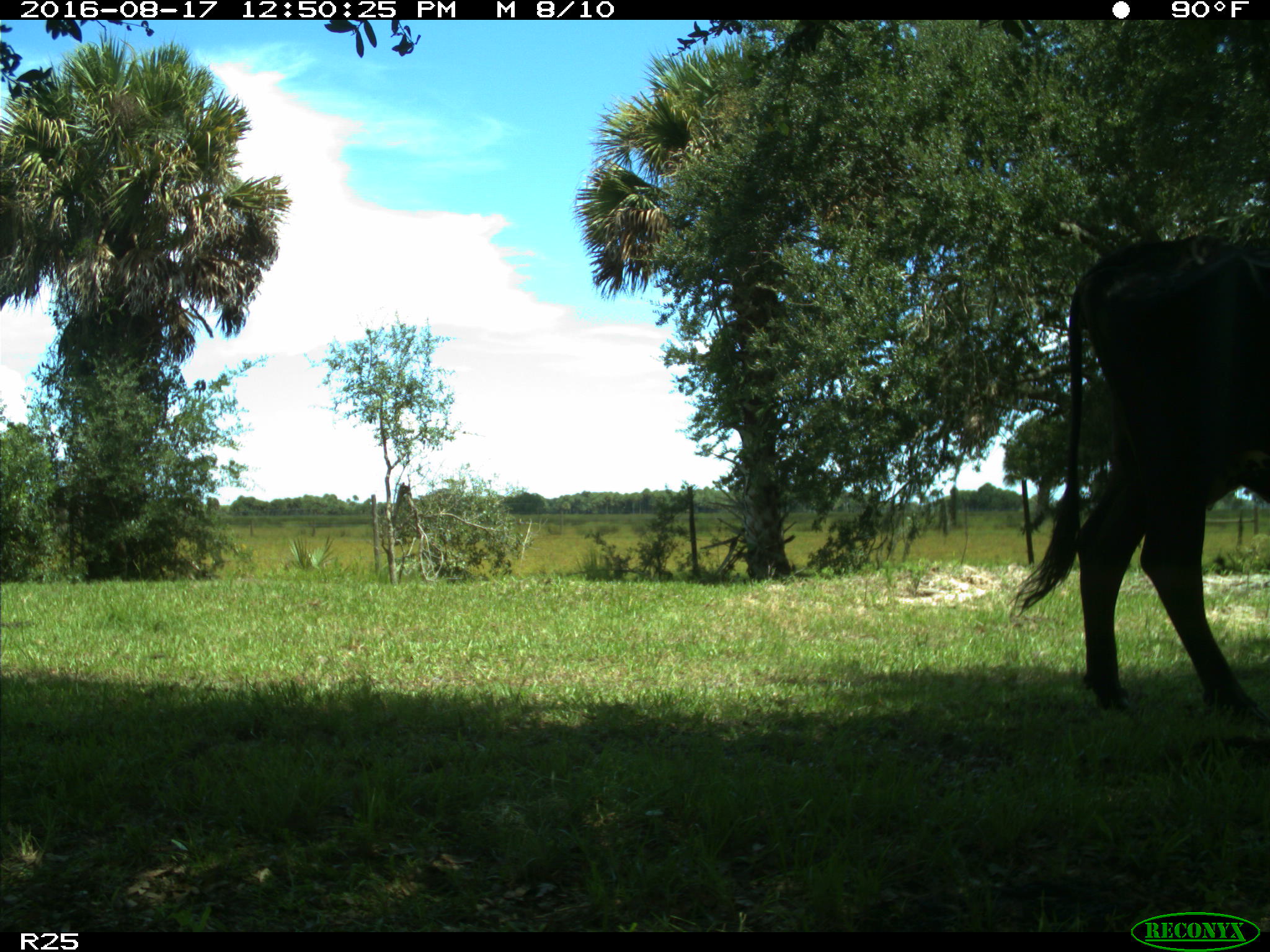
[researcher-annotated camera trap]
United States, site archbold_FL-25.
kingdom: Animalia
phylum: Chordata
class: Mammalia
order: Artiodactyla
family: Bovidae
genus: Bos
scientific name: Bos taurus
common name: domestic cow